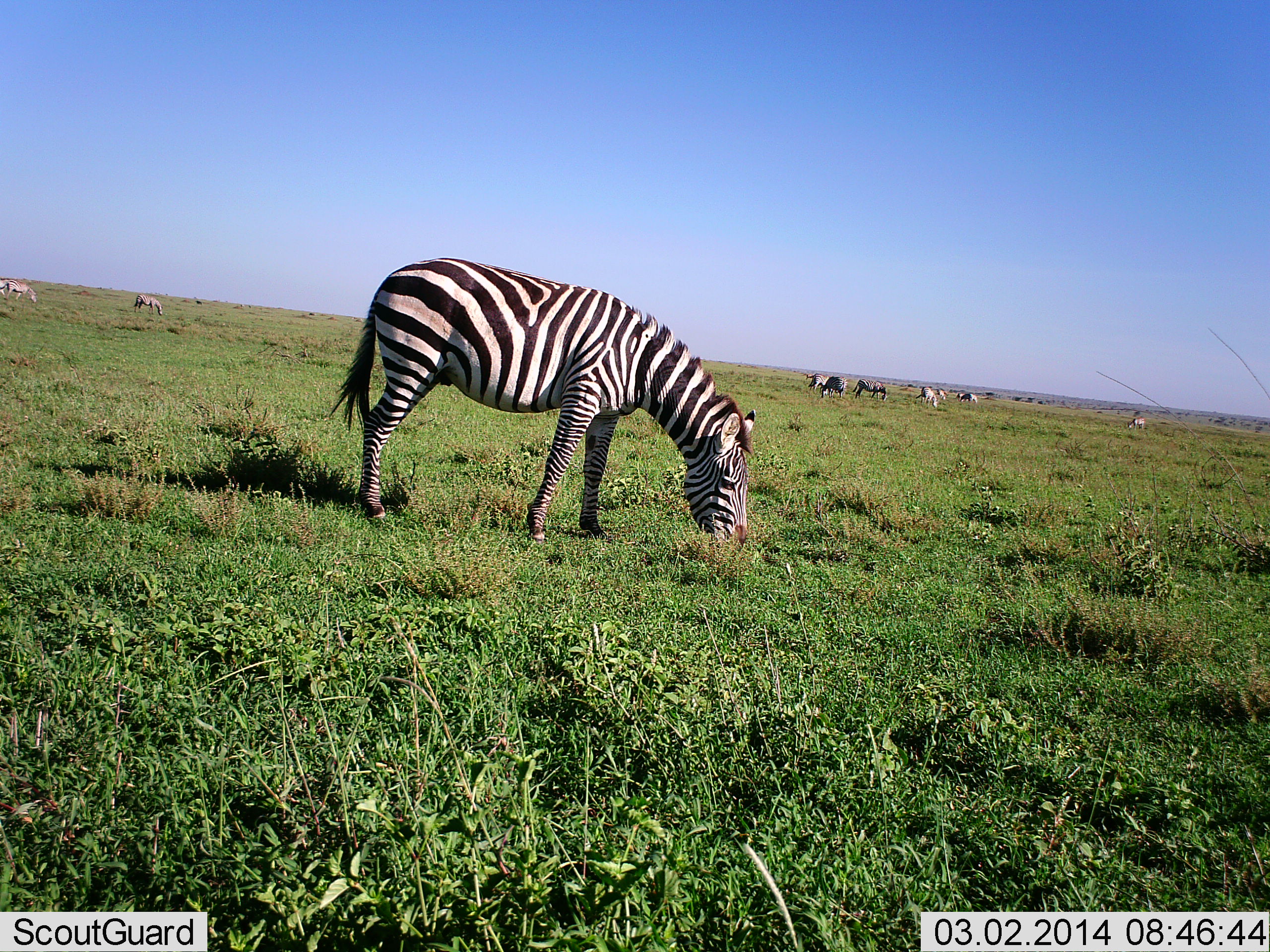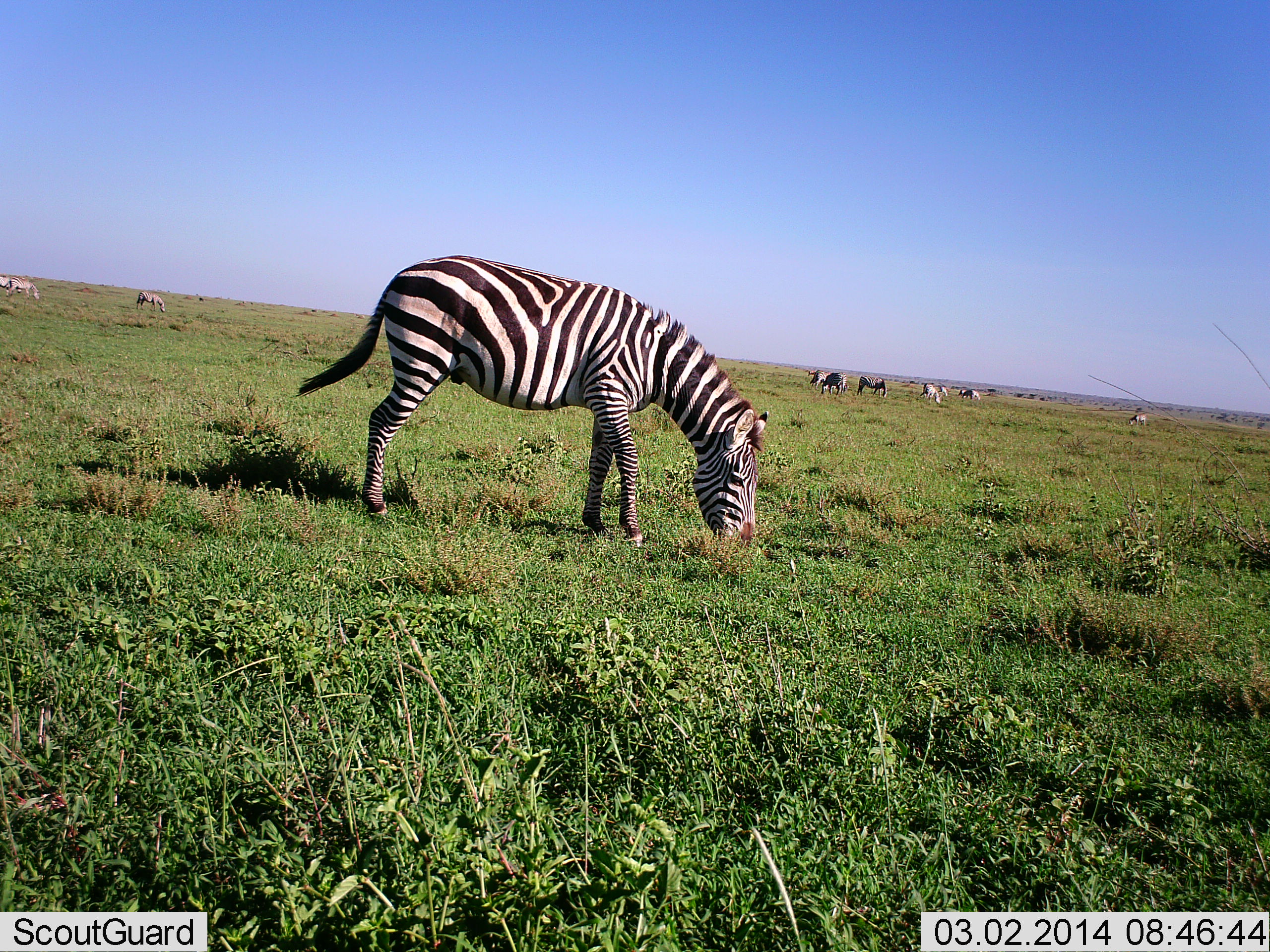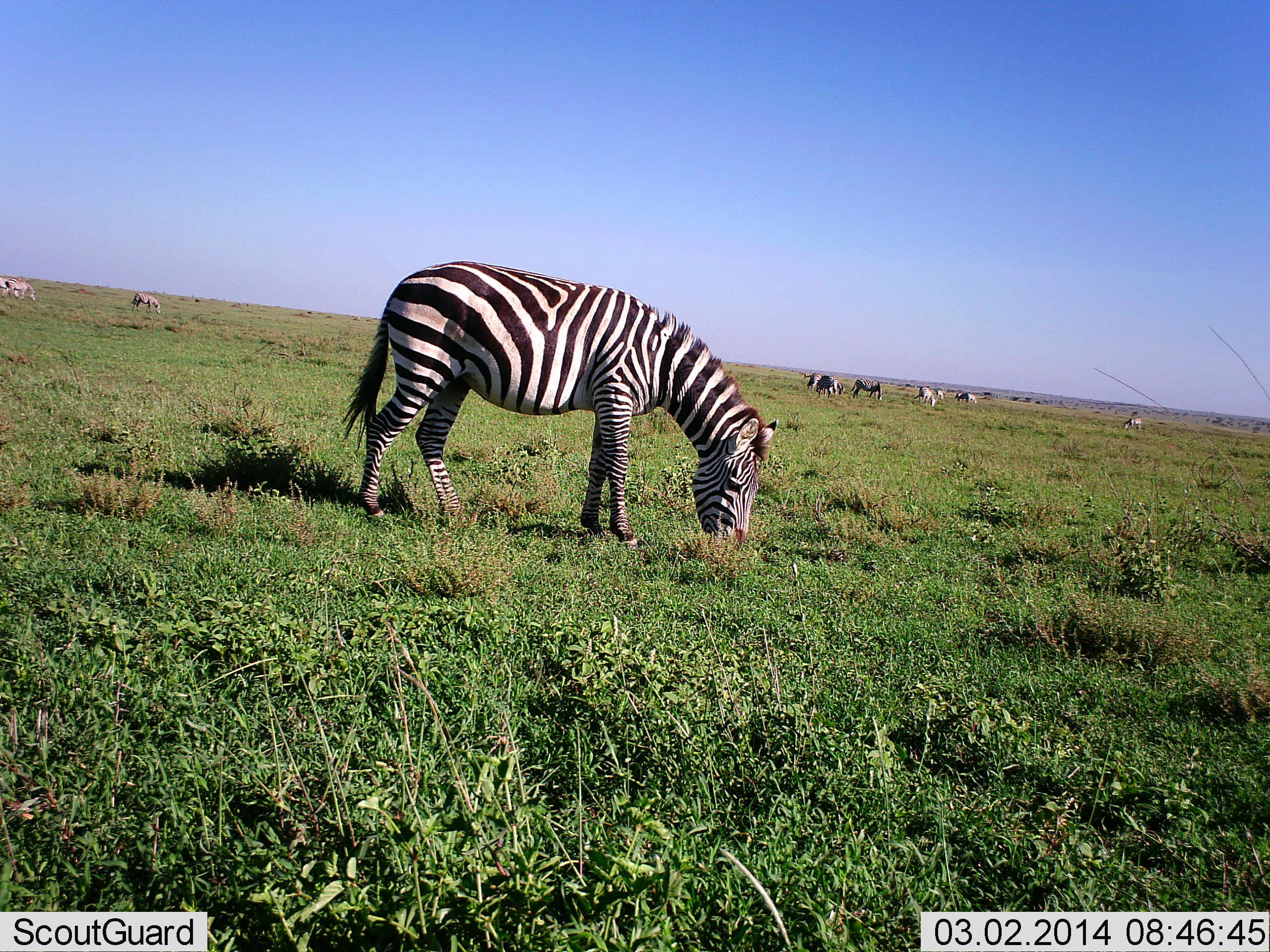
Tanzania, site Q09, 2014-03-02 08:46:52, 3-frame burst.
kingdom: Animalia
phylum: Chordata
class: Mammalia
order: Perissodactyla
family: Equidae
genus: Equus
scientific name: Equus quagga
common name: plains zebra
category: zebra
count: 10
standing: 45%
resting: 0%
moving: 18%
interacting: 0%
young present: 0%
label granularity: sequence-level